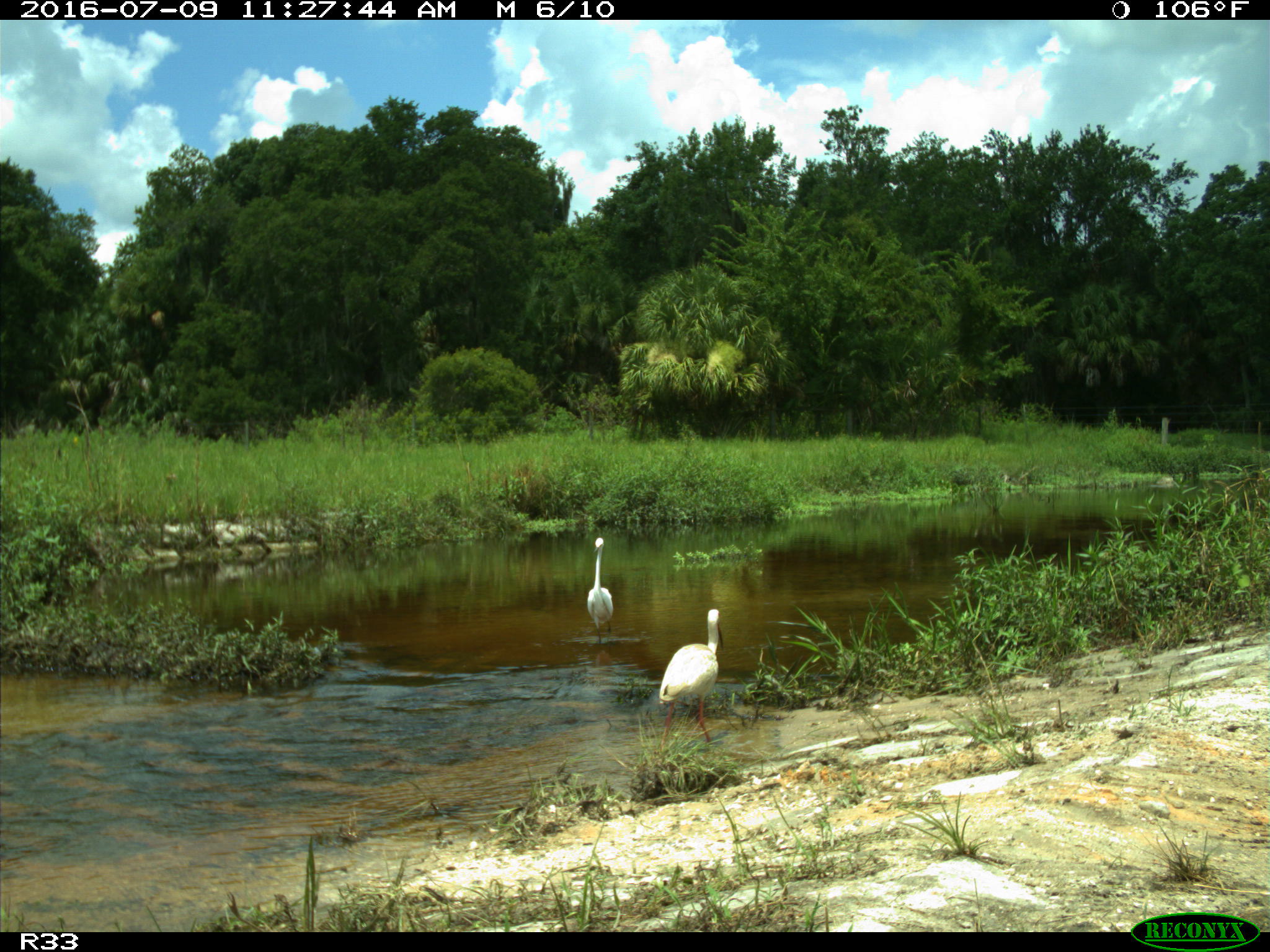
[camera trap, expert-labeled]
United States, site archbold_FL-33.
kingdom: Animalia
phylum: Chordata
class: Aves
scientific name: Aves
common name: birds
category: unidentified bird